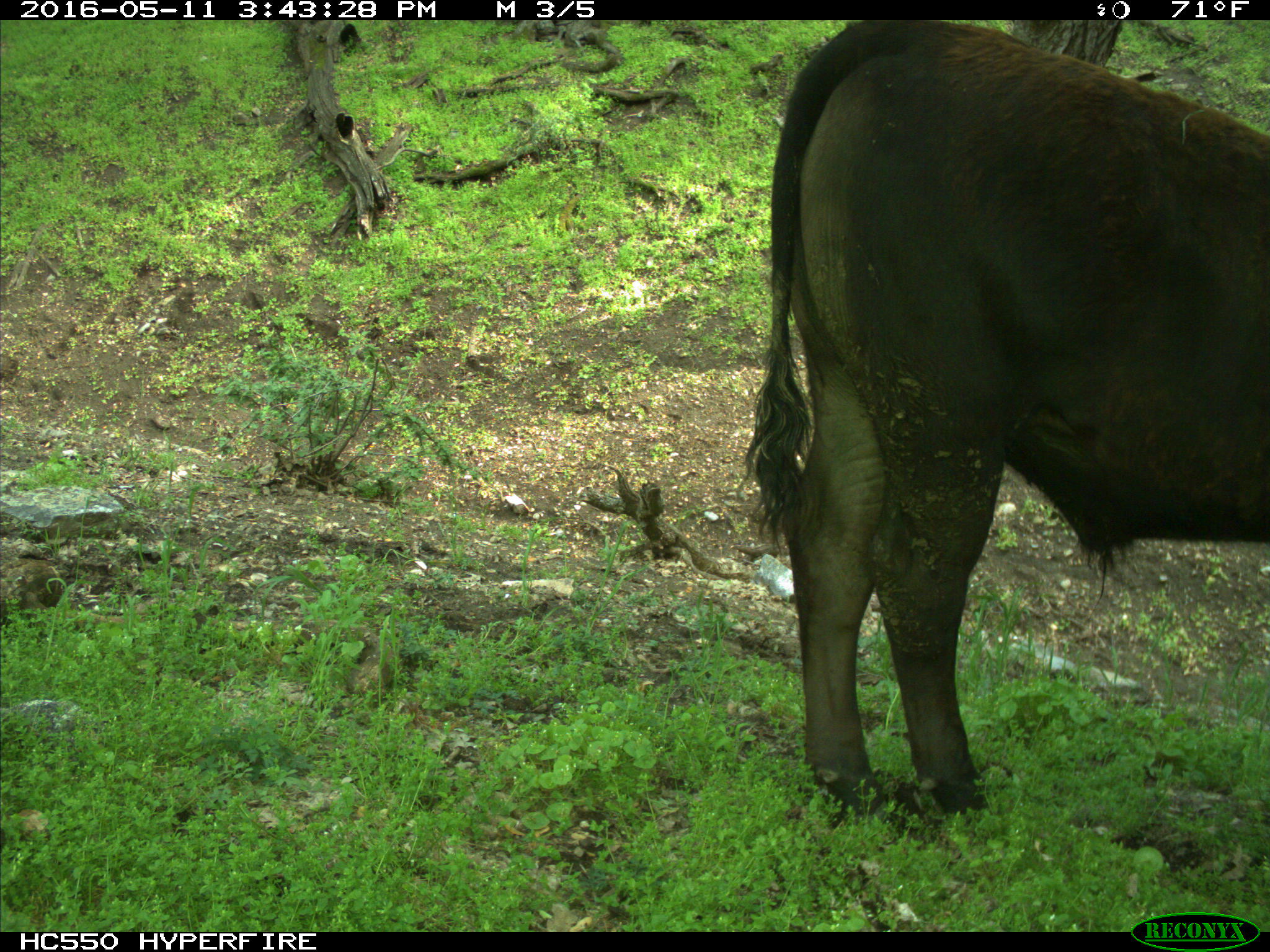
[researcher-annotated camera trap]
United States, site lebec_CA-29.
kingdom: Animalia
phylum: Chordata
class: Mammalia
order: Artiodactyla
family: Bovidae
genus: Bos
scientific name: Bos taurus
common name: domestic cow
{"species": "Bos taurus (domestic cow)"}